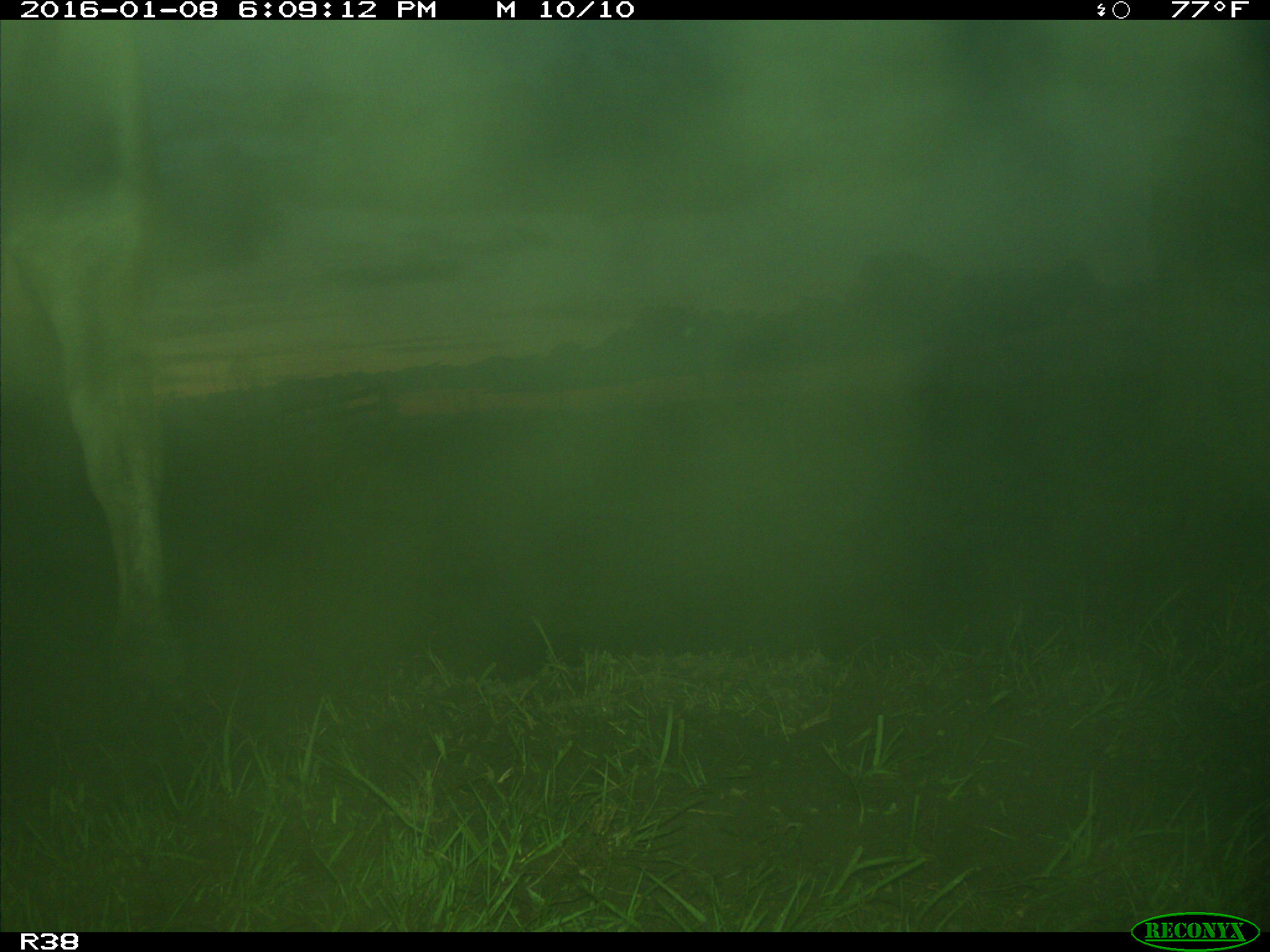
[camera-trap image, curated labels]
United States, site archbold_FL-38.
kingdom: Animalia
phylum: Chordata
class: Mammalia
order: Artiodactyla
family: Bovidae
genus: Bos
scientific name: Bos taurus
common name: domestic cow